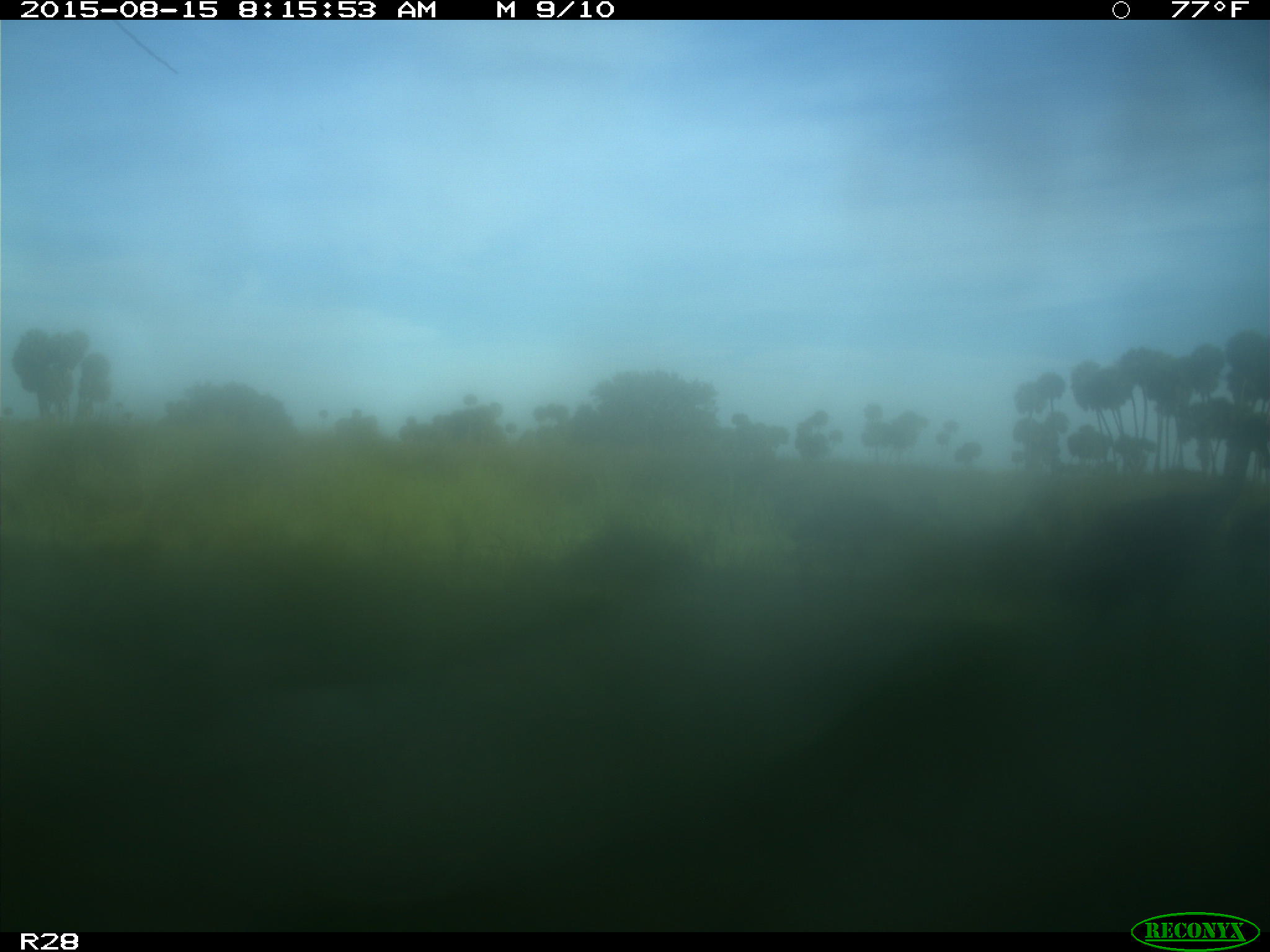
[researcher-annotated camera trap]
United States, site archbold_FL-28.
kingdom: Animalia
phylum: Chordata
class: Aves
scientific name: Aves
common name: birds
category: unidentified bird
Unidentified bird (birds) (Aves).